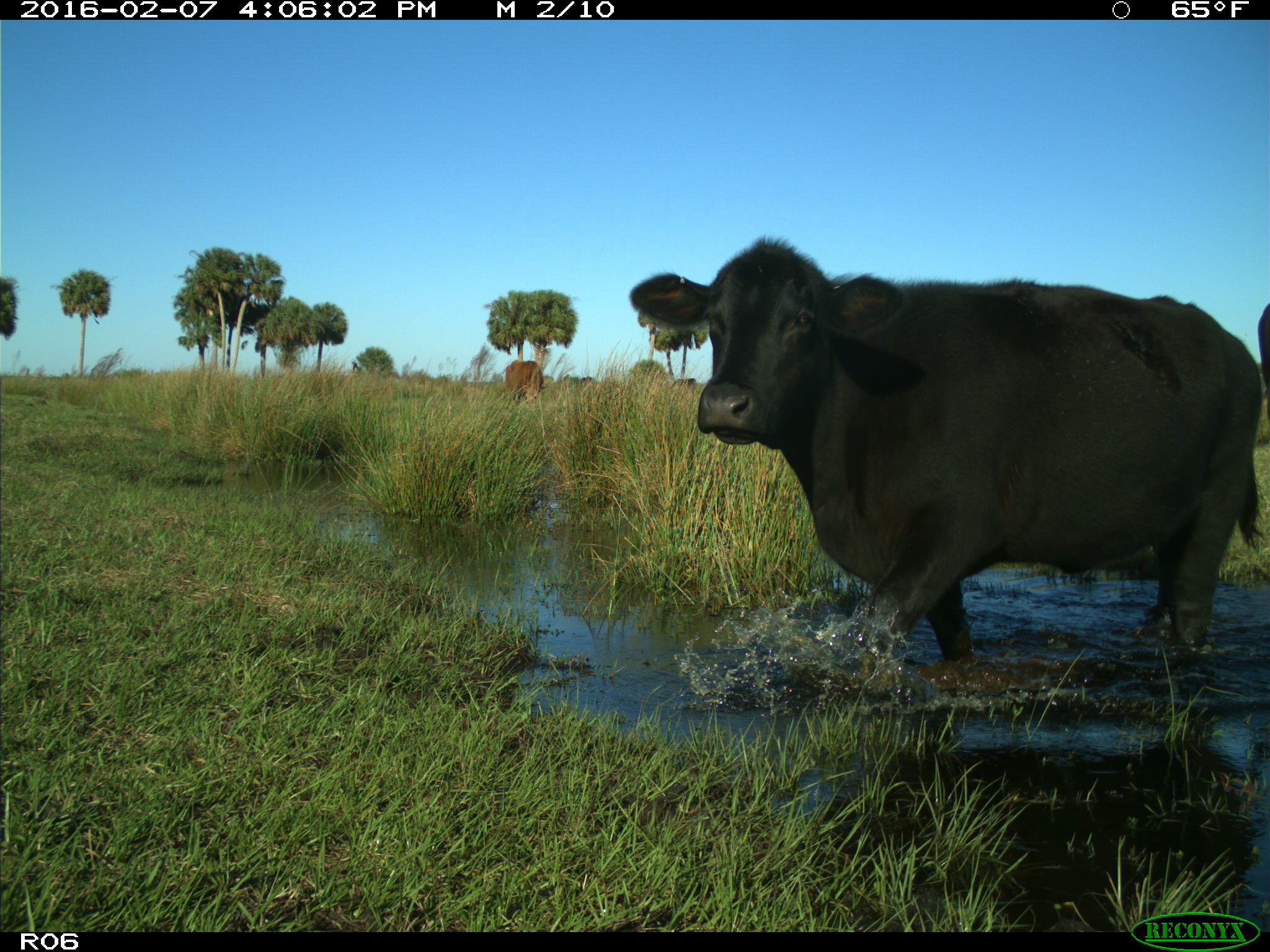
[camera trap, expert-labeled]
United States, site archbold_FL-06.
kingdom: Animalia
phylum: Chordata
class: Mammalia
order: Artiodactyla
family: Bovidae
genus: Bos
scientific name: Bos taurus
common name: domestic cow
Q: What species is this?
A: Bos taurus (domestic cow).